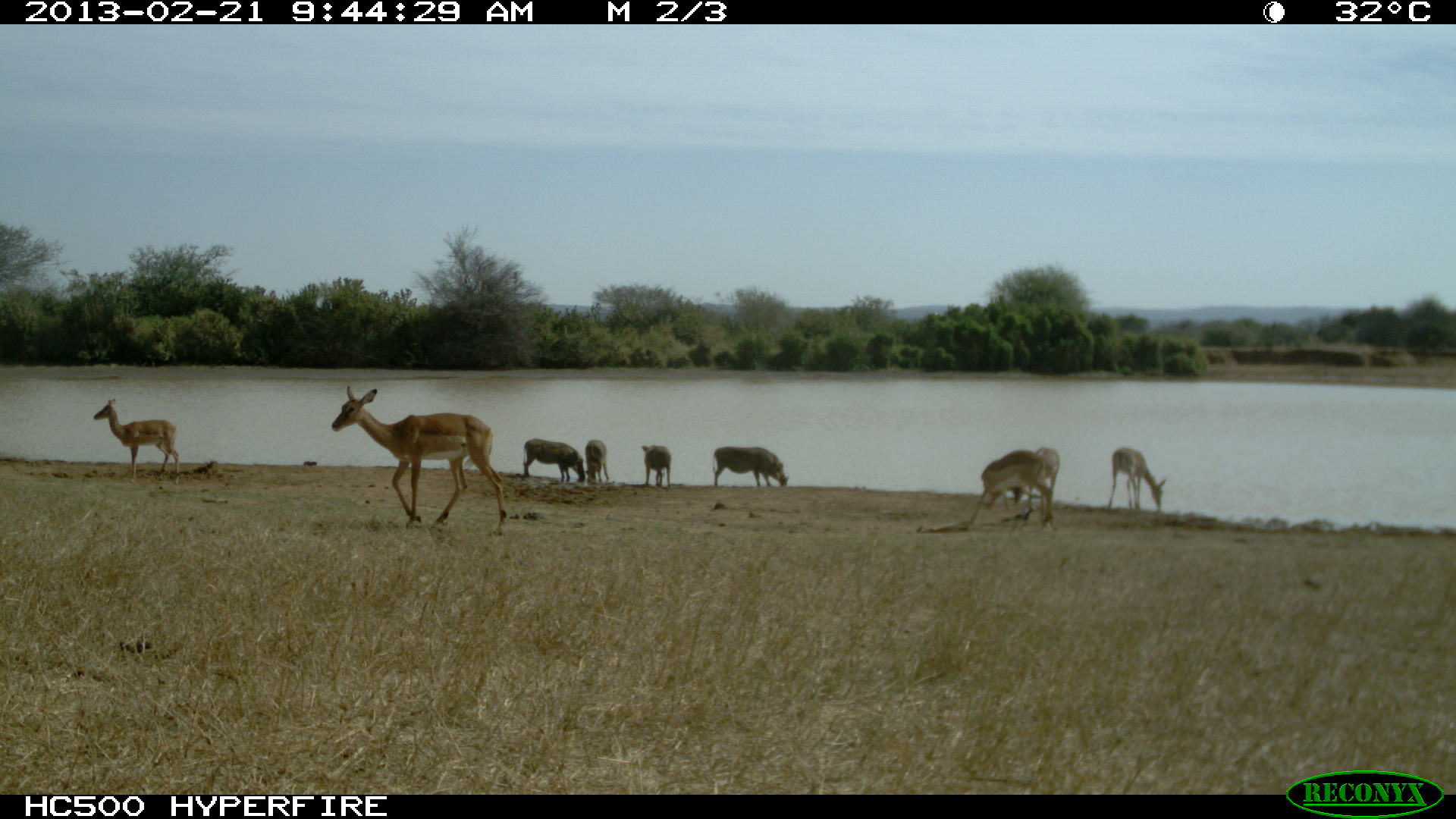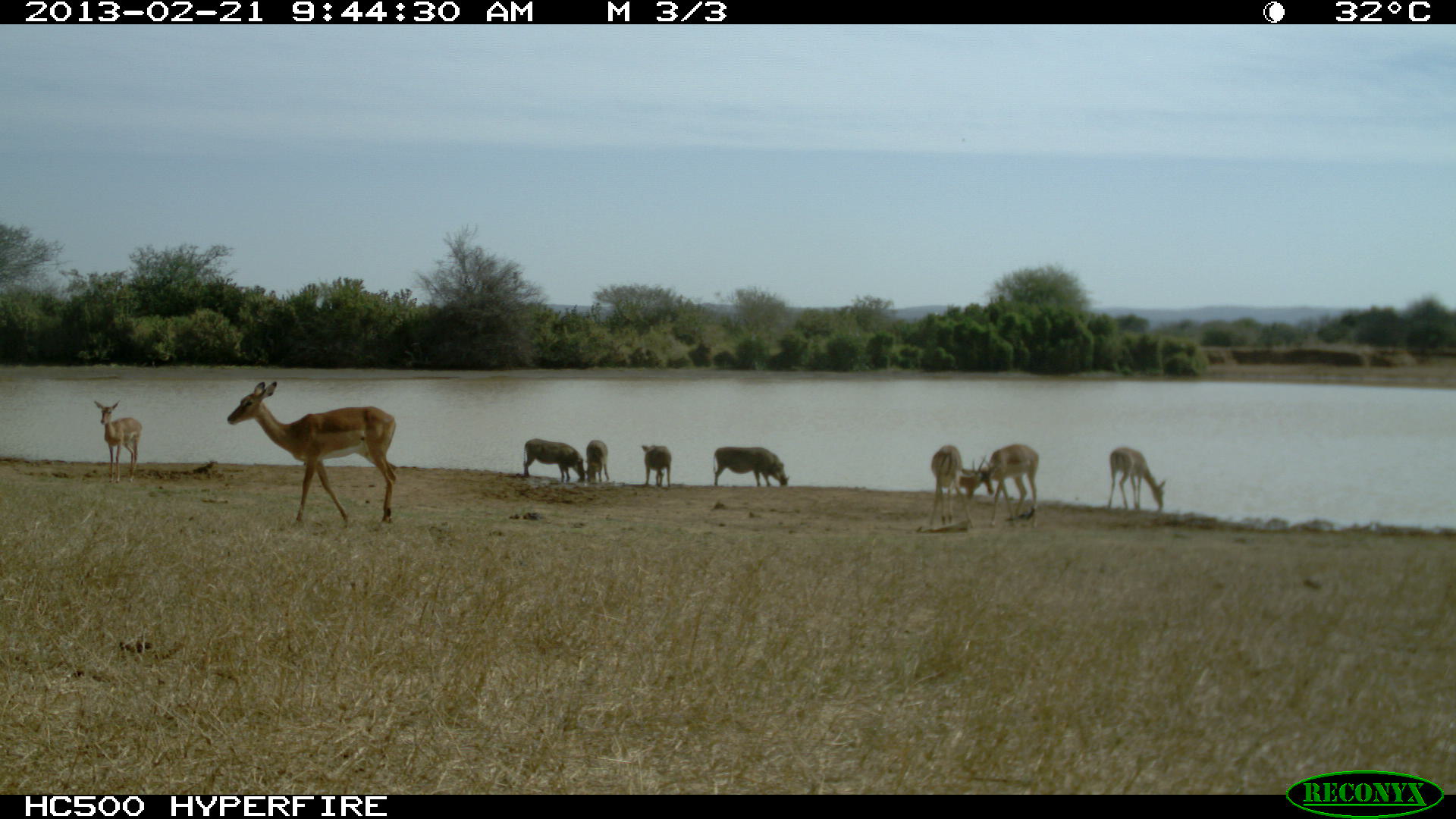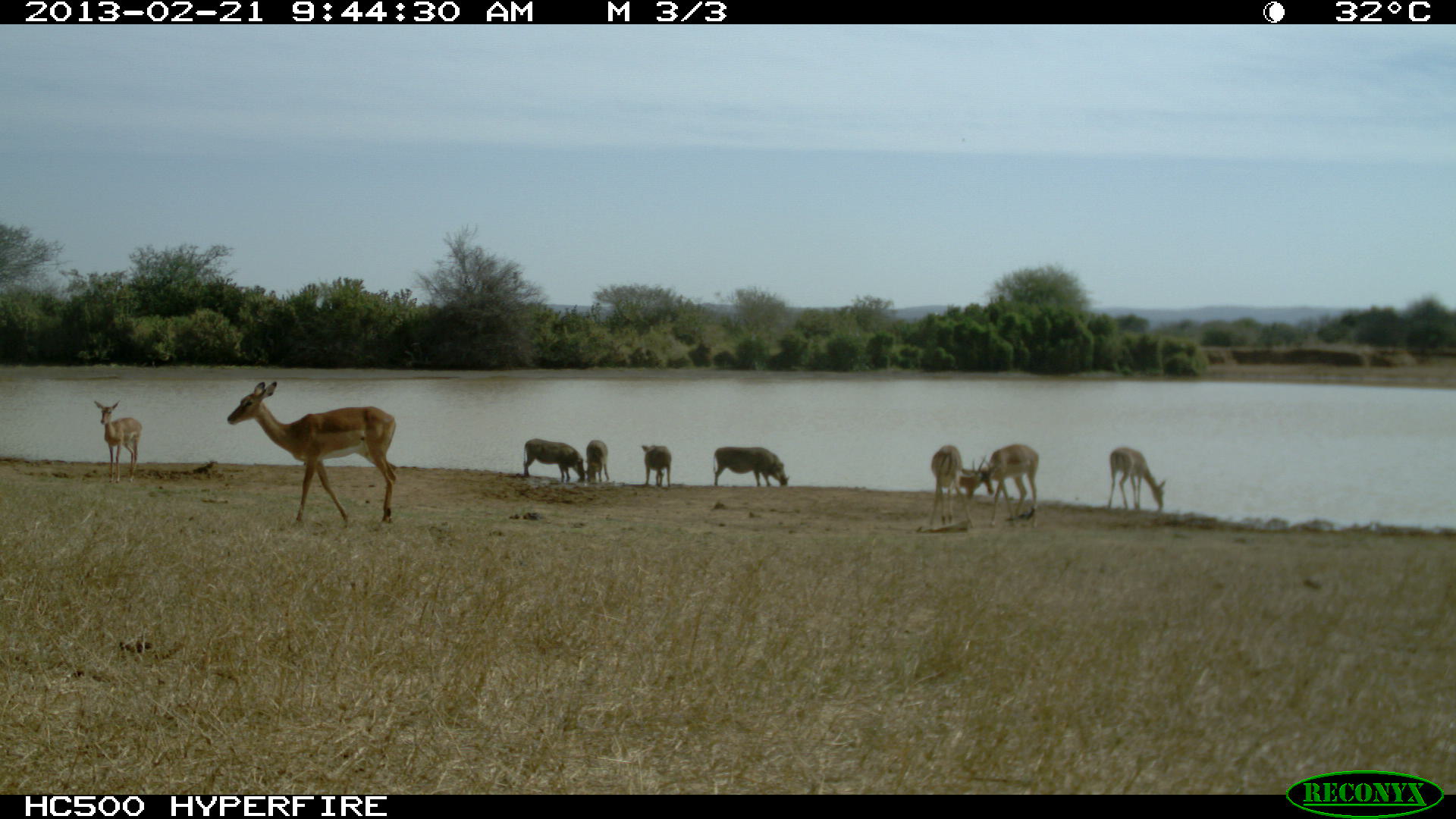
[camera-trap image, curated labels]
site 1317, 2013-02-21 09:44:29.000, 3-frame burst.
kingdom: Animalia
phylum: Chordata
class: Mammalia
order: Artiodactyla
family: Bovidae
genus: Aepyceros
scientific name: Aepyceros melampus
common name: impala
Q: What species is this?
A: Aepyceros melampus (impala).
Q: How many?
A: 5.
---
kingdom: Animalia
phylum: Chordata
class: Mammalia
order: Artiodactyla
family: Suidae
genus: Phacochoerus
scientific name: Phacochoerus africanus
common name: common warthog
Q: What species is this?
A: Phacochoerus africanus (common warthog).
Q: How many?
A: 4.